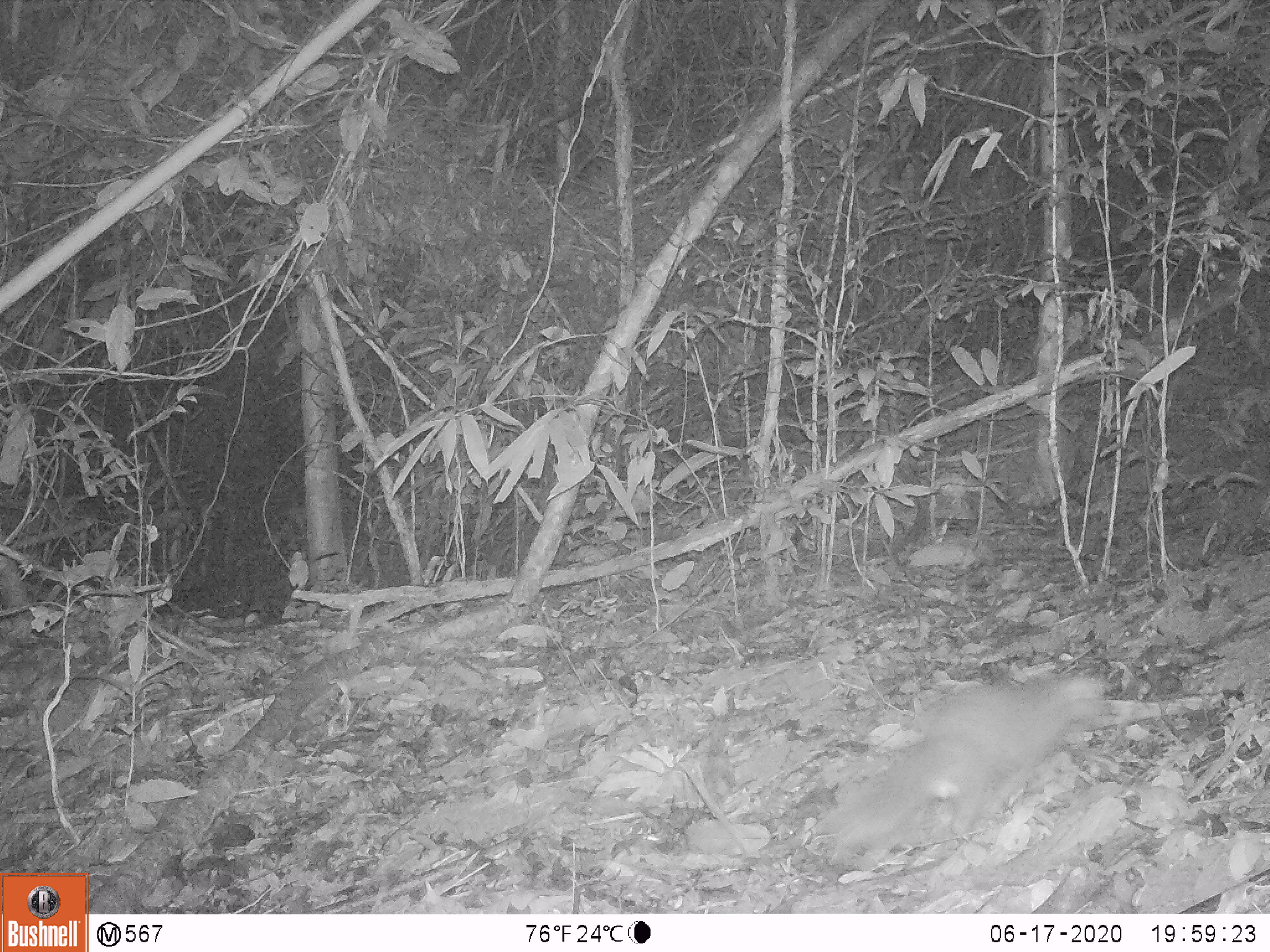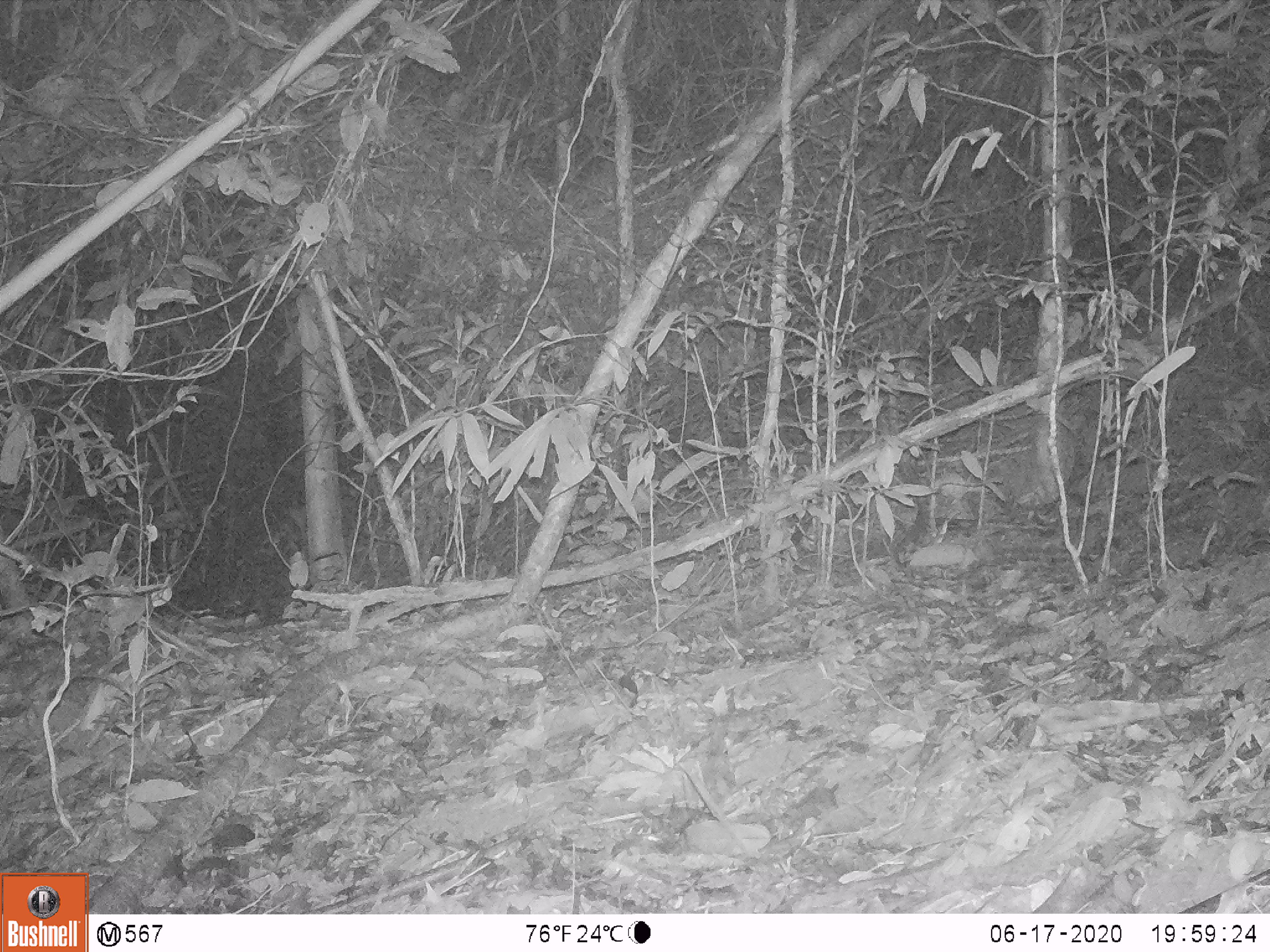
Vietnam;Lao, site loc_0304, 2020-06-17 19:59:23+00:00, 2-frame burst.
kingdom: Animalia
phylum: Chordata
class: Mammalia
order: Carnivora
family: Mustelidae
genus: Melogale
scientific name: Melogale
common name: ferret badger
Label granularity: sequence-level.